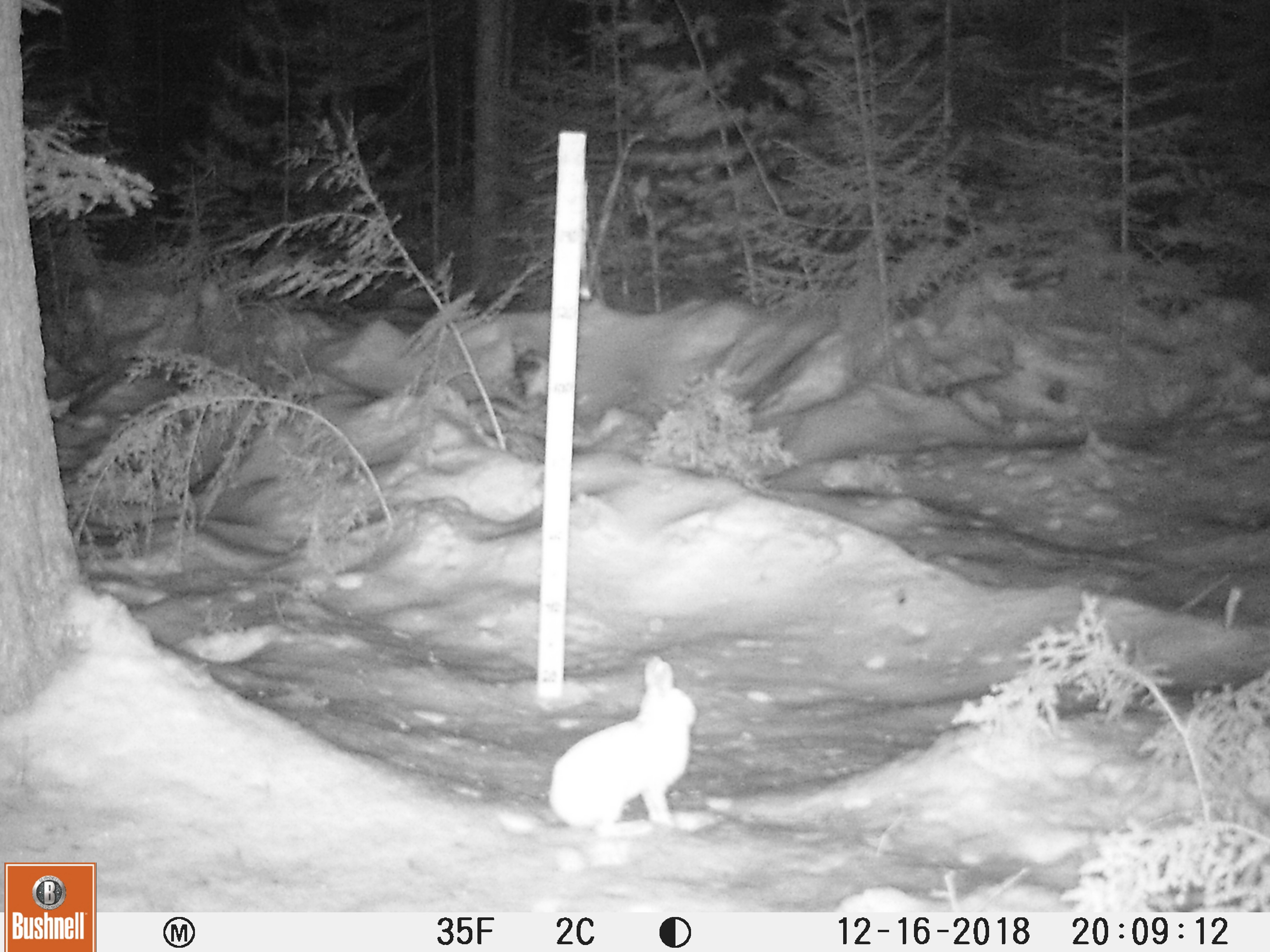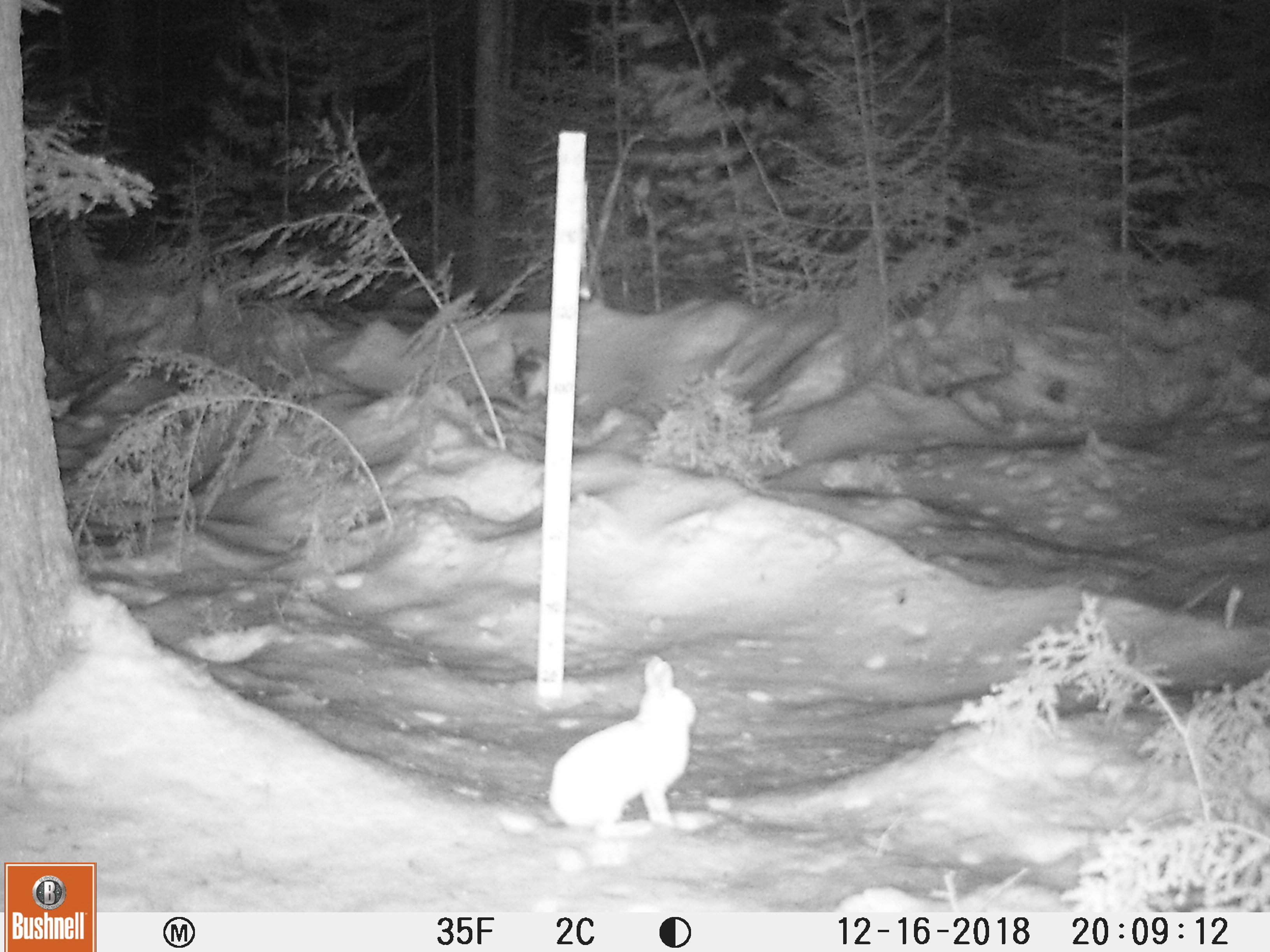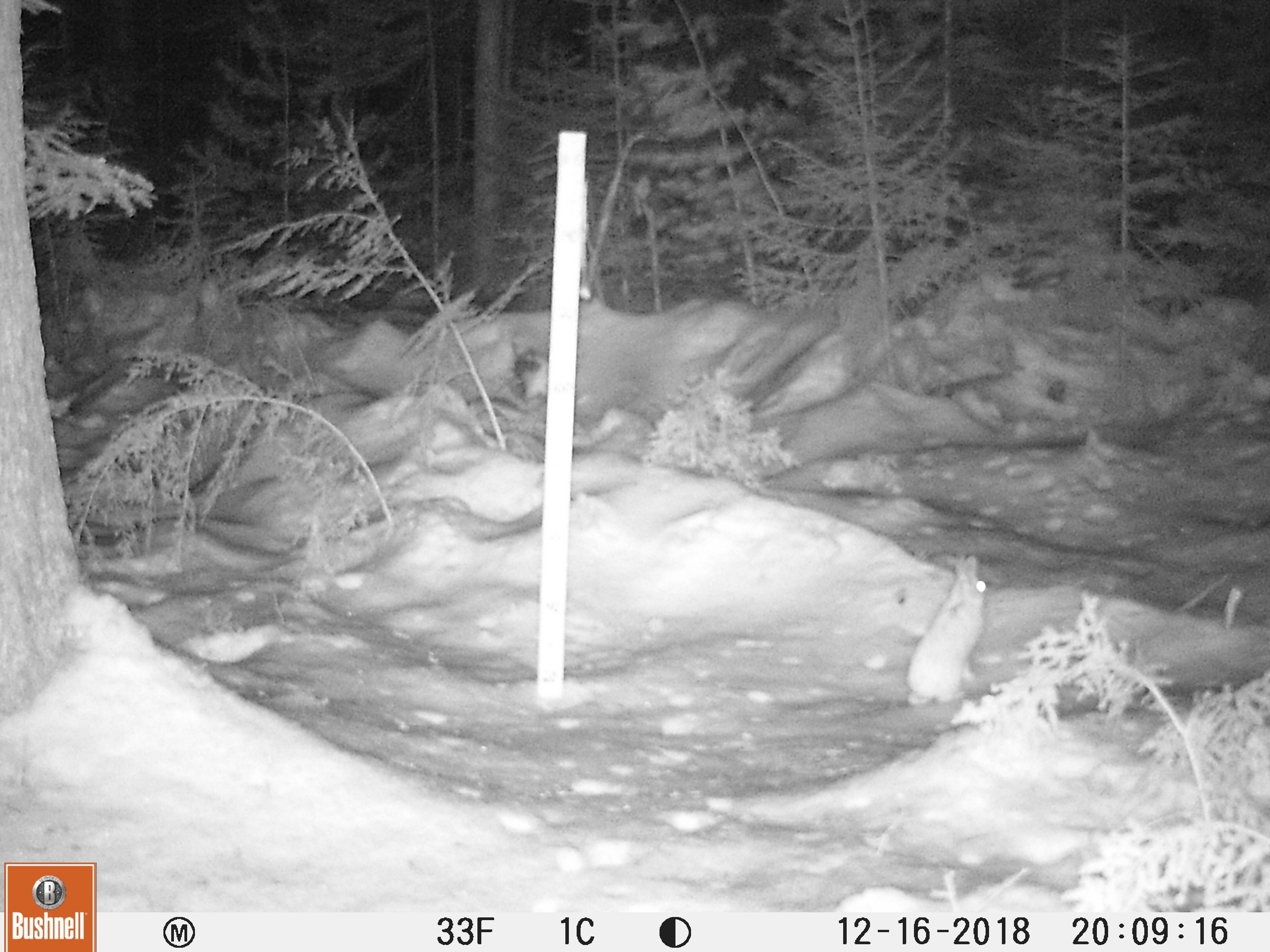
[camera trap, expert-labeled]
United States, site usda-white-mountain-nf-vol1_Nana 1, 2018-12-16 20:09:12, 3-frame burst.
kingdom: Animalia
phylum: Chordata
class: Mammalia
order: Lagomorpha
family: Leporidae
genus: Lepus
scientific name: Lepus americanus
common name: snowshoe hare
Snowshoe hare (Lepus americanus).